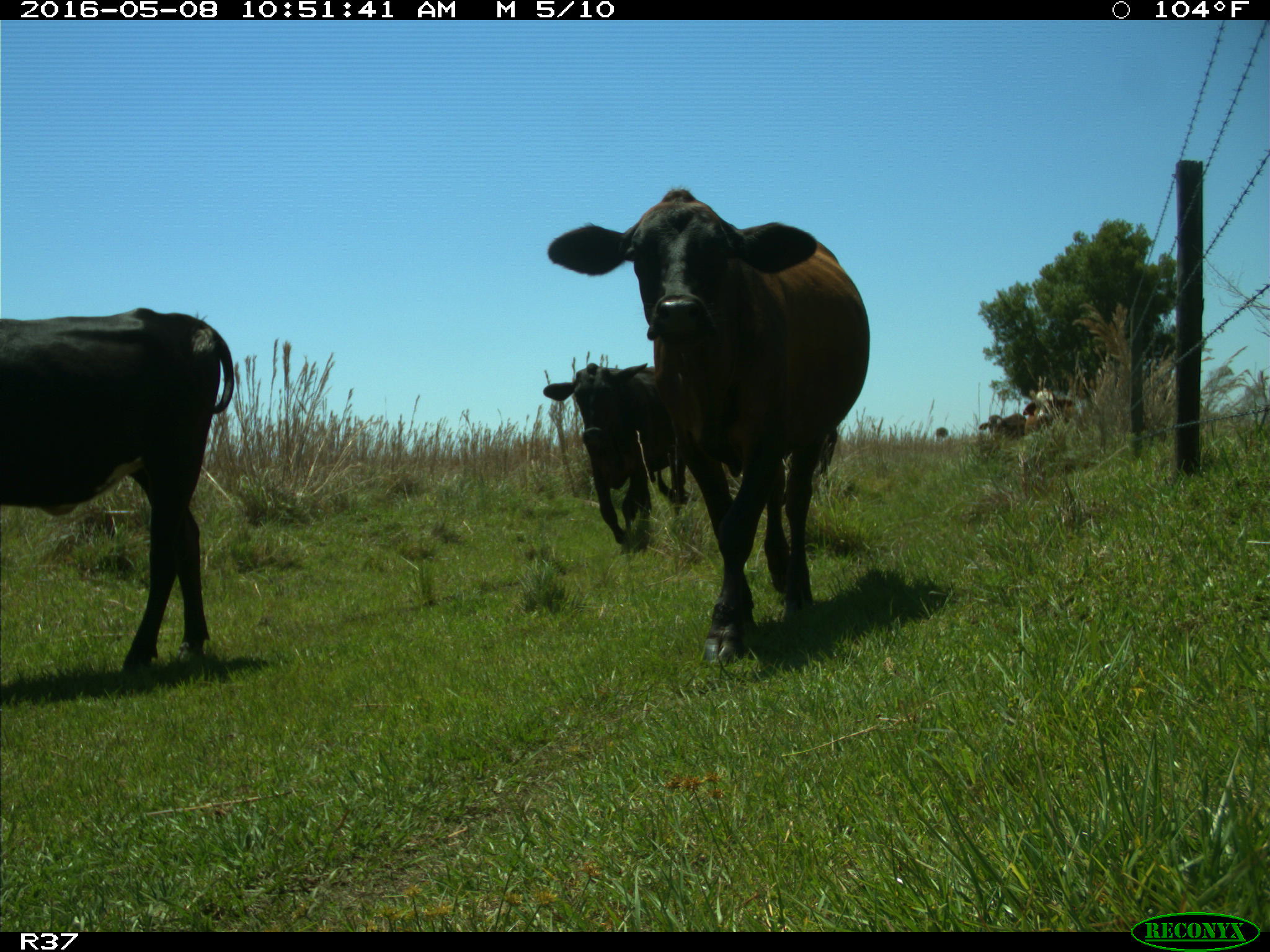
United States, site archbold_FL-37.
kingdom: Animalia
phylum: Chordata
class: Mammalia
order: Artiodactyla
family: Bovidae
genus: Bos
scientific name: Bos taurus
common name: domestic cow